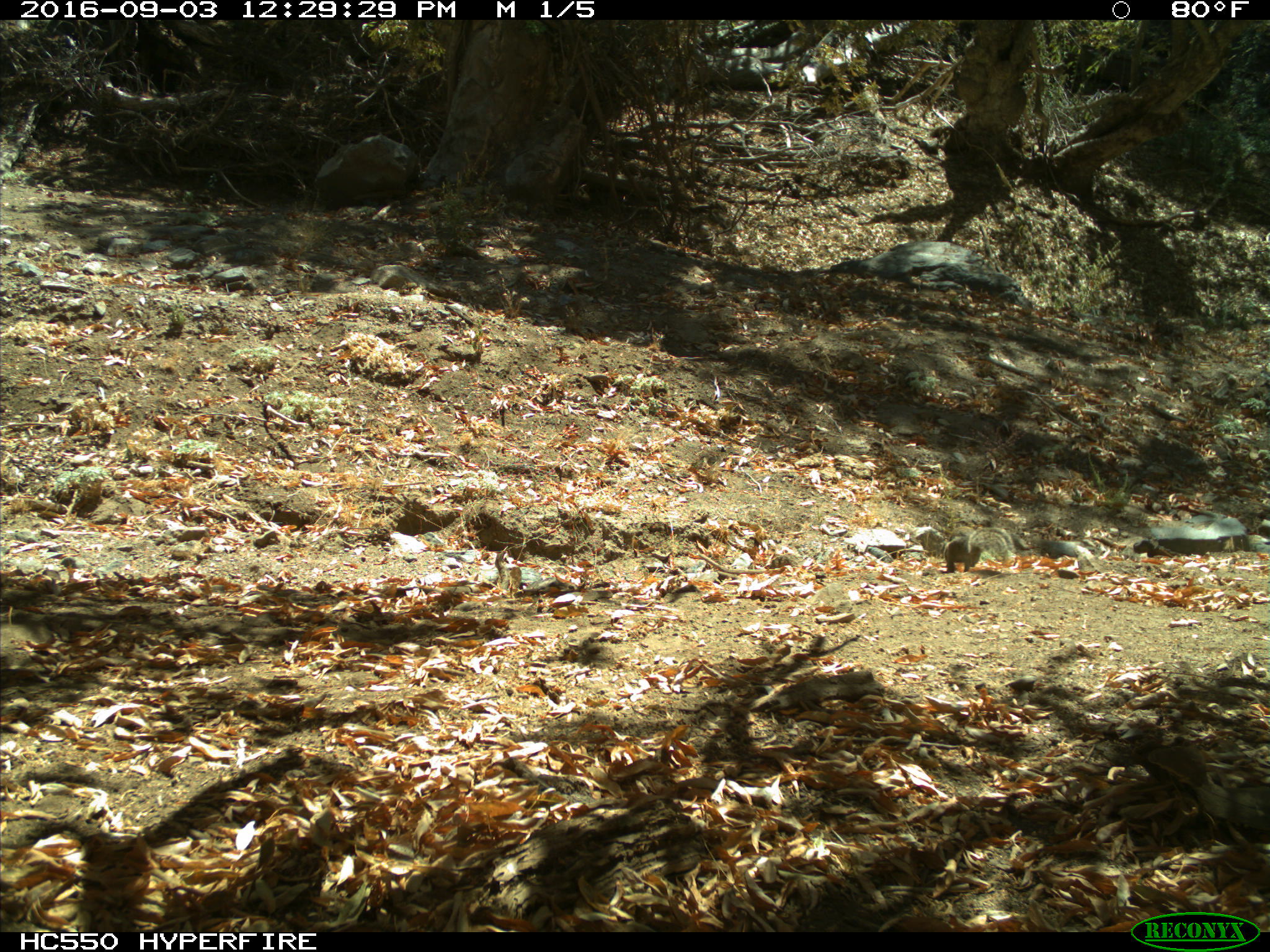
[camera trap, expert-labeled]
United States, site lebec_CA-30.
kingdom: Animalia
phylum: Chordata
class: Mammalia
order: Rodentia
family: Sciuridae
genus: Otospermophilus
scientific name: Otospermophilus beecheyi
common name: california ground squirrel